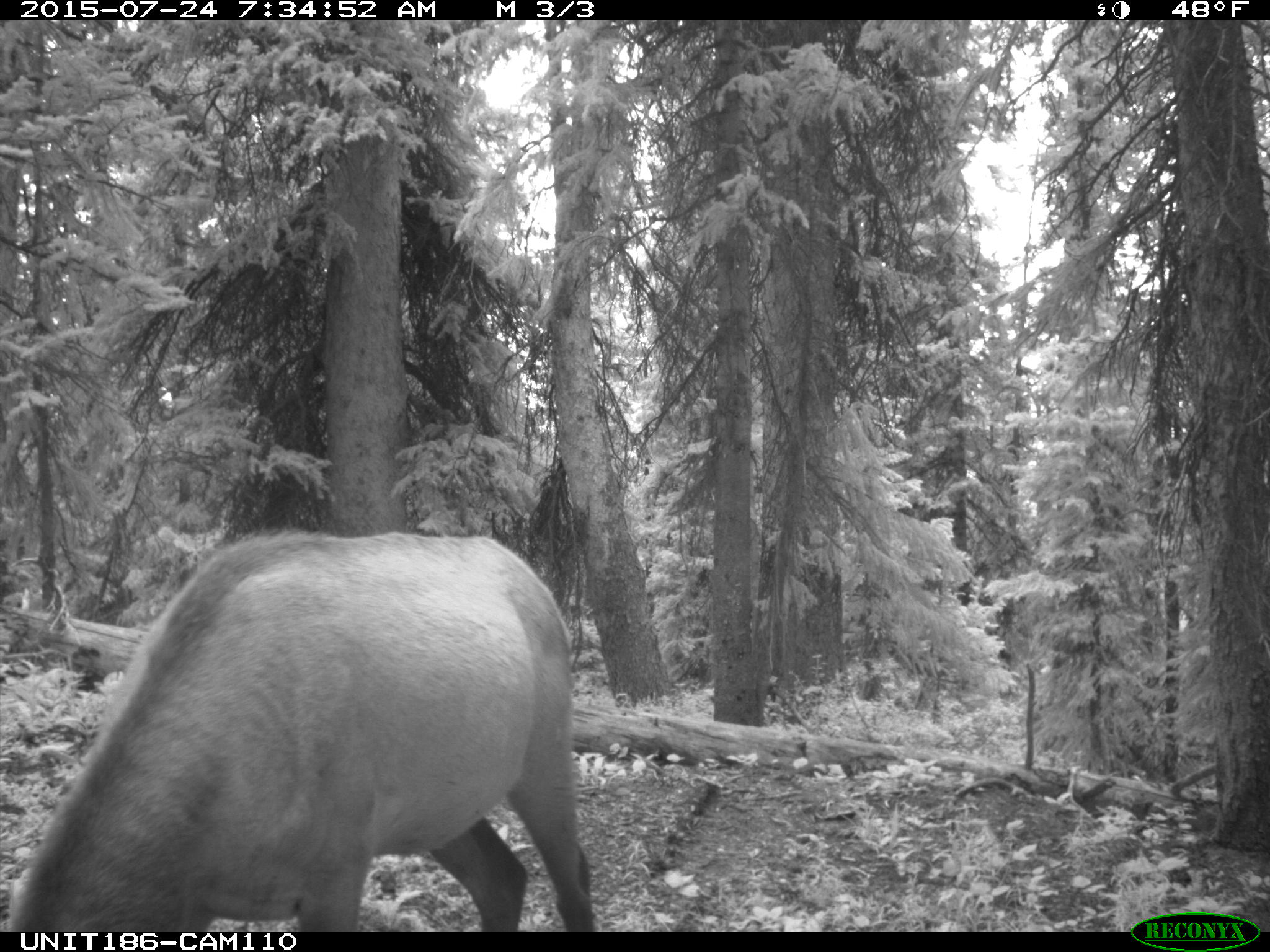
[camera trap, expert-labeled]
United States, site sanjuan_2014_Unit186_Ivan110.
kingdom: Animalia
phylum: Chordata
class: Mammalia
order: Artiodactyla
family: Cervidae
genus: Cervus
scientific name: Cervus elaphus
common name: red deer